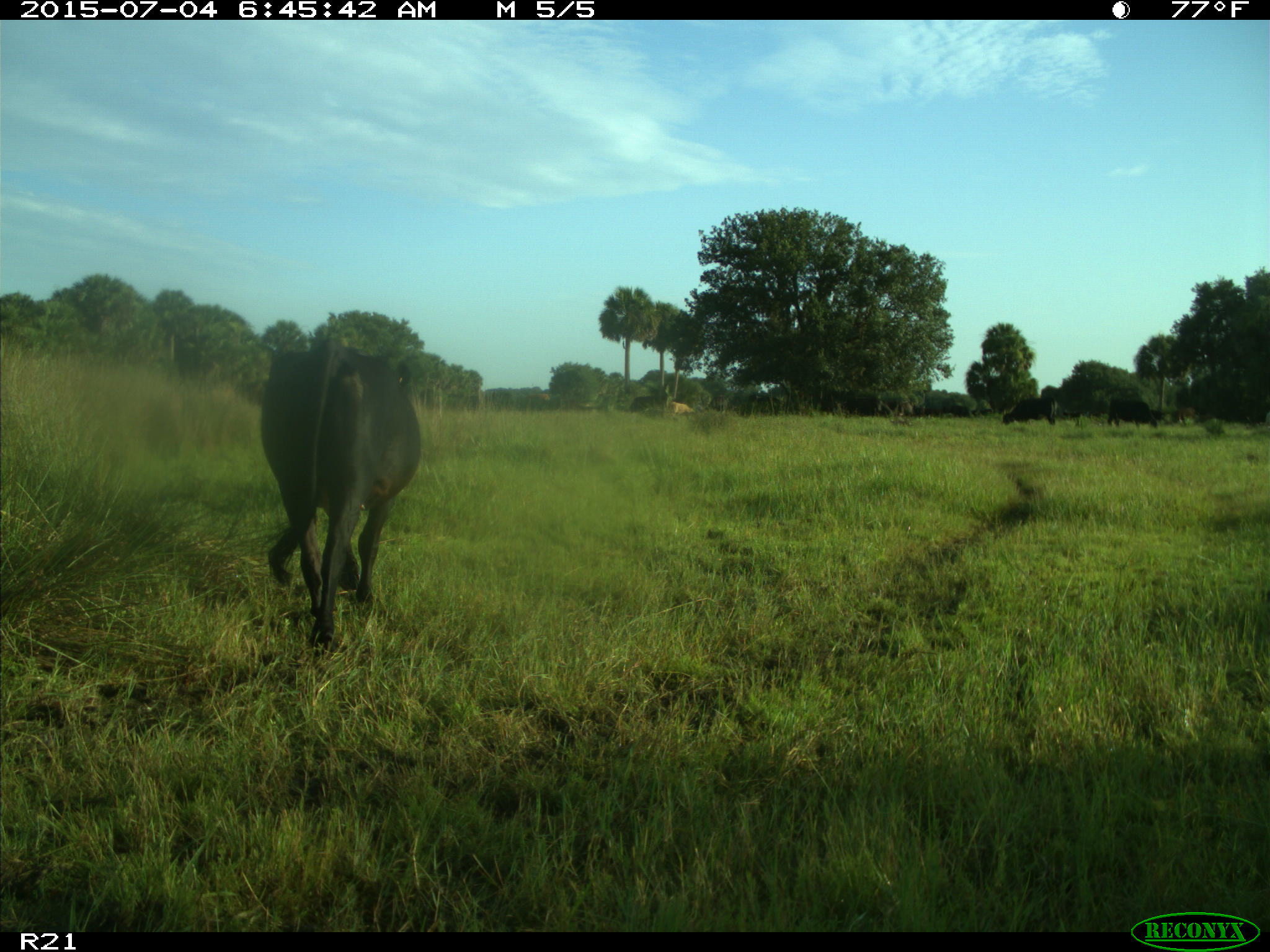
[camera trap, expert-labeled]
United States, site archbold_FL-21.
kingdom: Animalia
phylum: Chordata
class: Mammalia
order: Artiodactyla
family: Bovidae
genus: Bos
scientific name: Bos taurus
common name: domestic cow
Bos taurus (domestic cow).